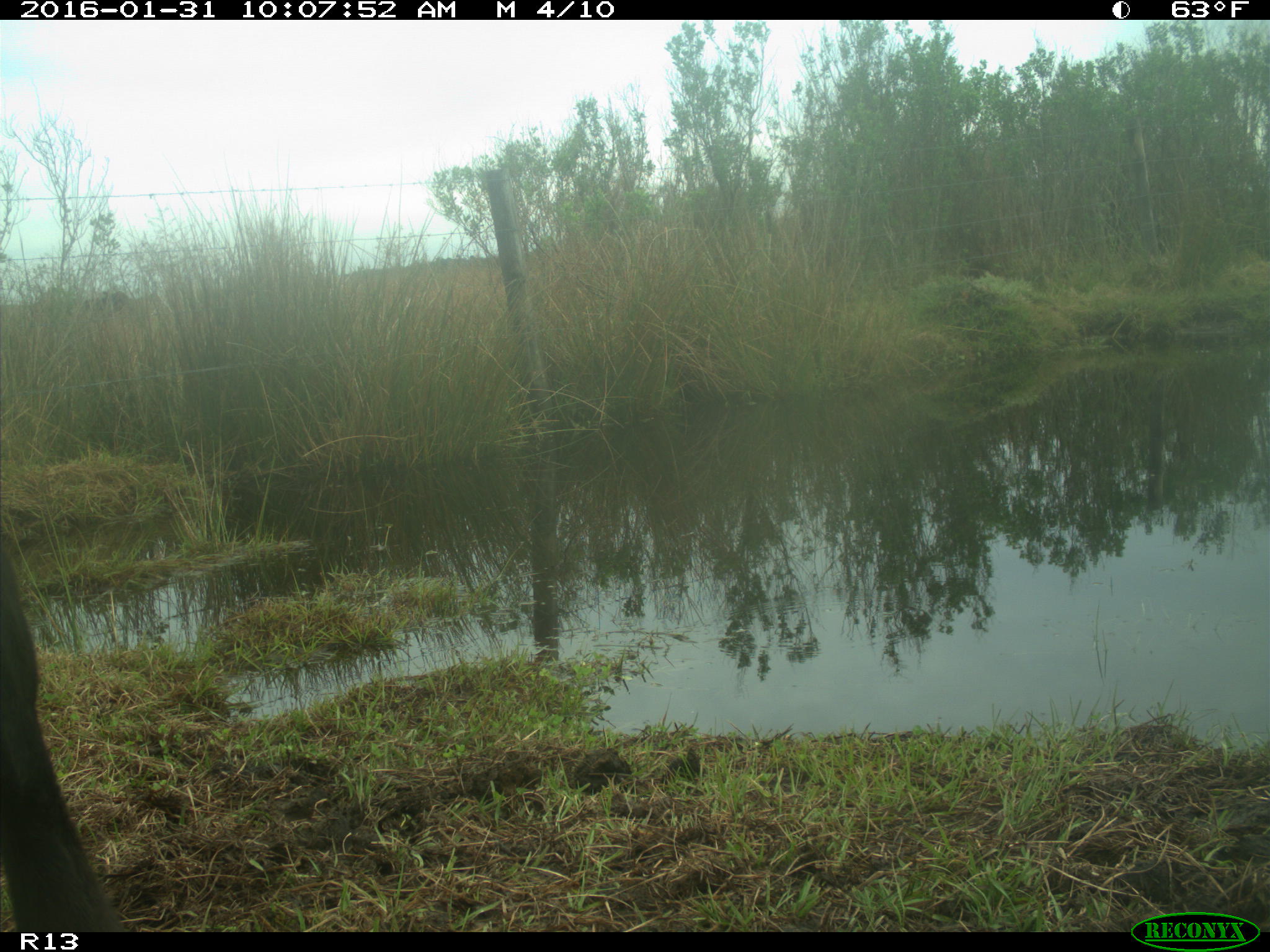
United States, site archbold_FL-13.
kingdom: Animalia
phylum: Chordata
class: Mammalia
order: Artiodactyla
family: Bovidae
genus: Bos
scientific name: Bos taurus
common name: domestic cow